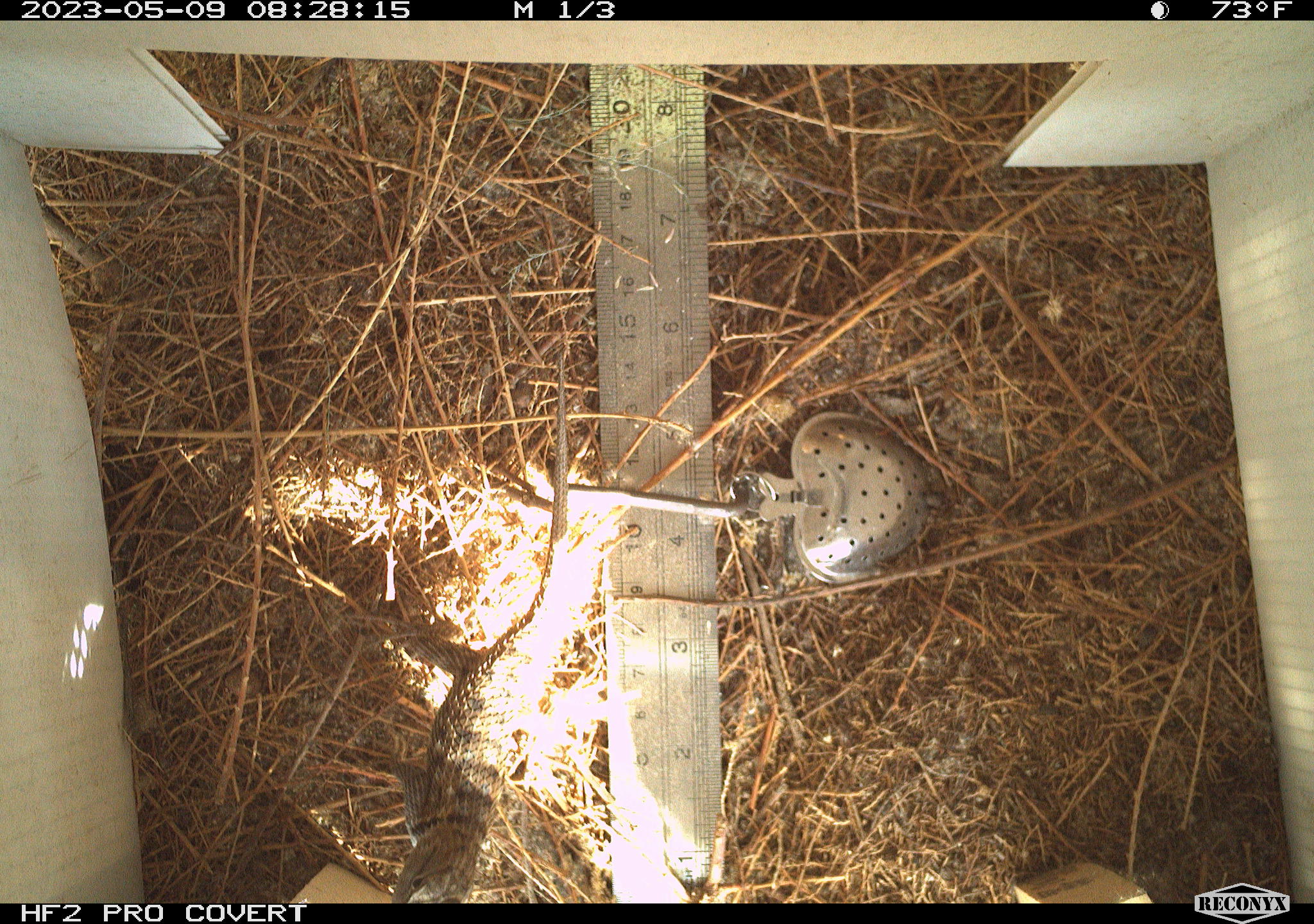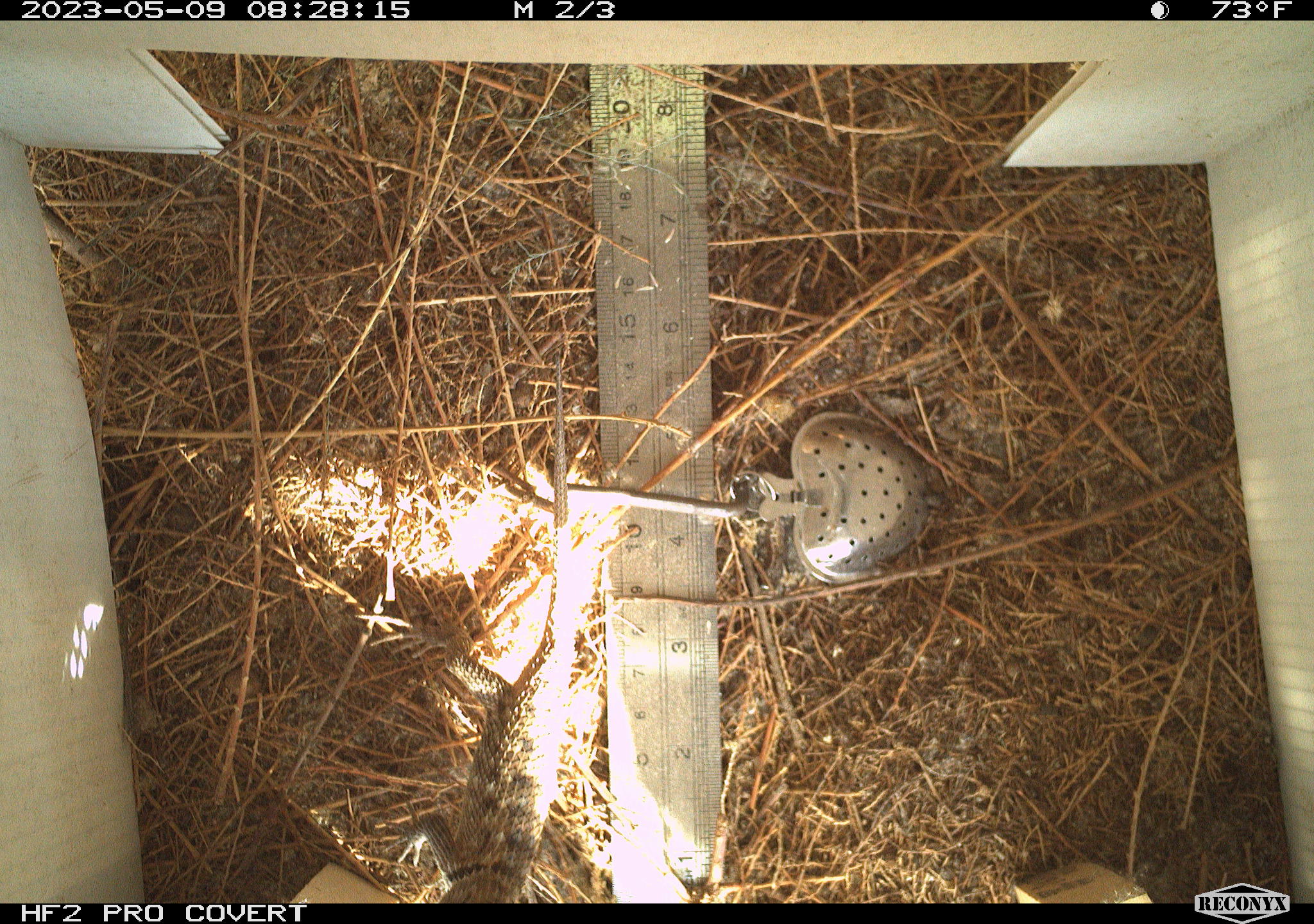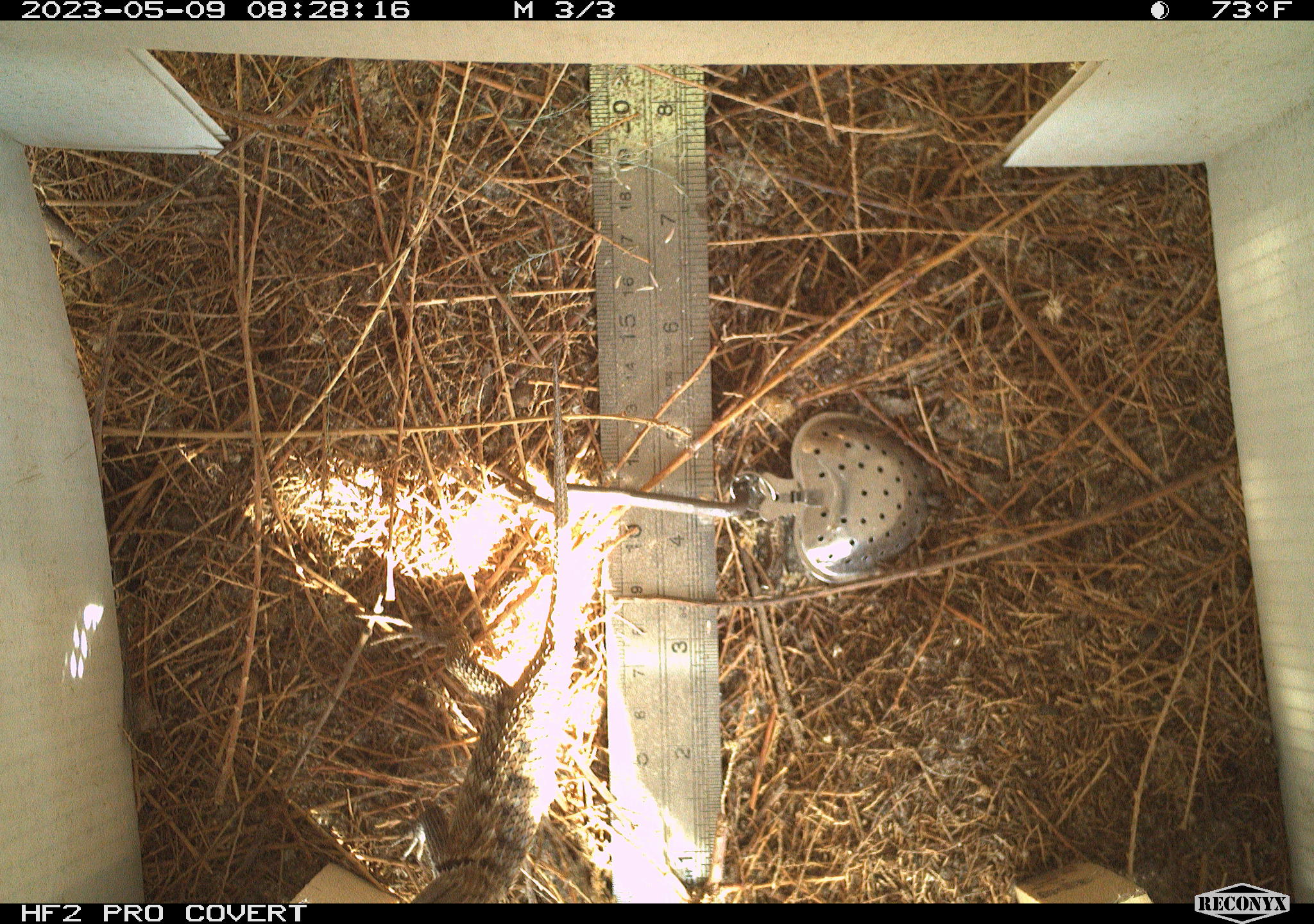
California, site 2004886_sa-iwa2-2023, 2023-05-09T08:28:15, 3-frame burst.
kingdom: Animalia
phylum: Chordata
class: Reptilia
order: Squamata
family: Phrynosomatidae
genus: Sceloporus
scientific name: Sceloporus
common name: spiny lizards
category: sceloporus species